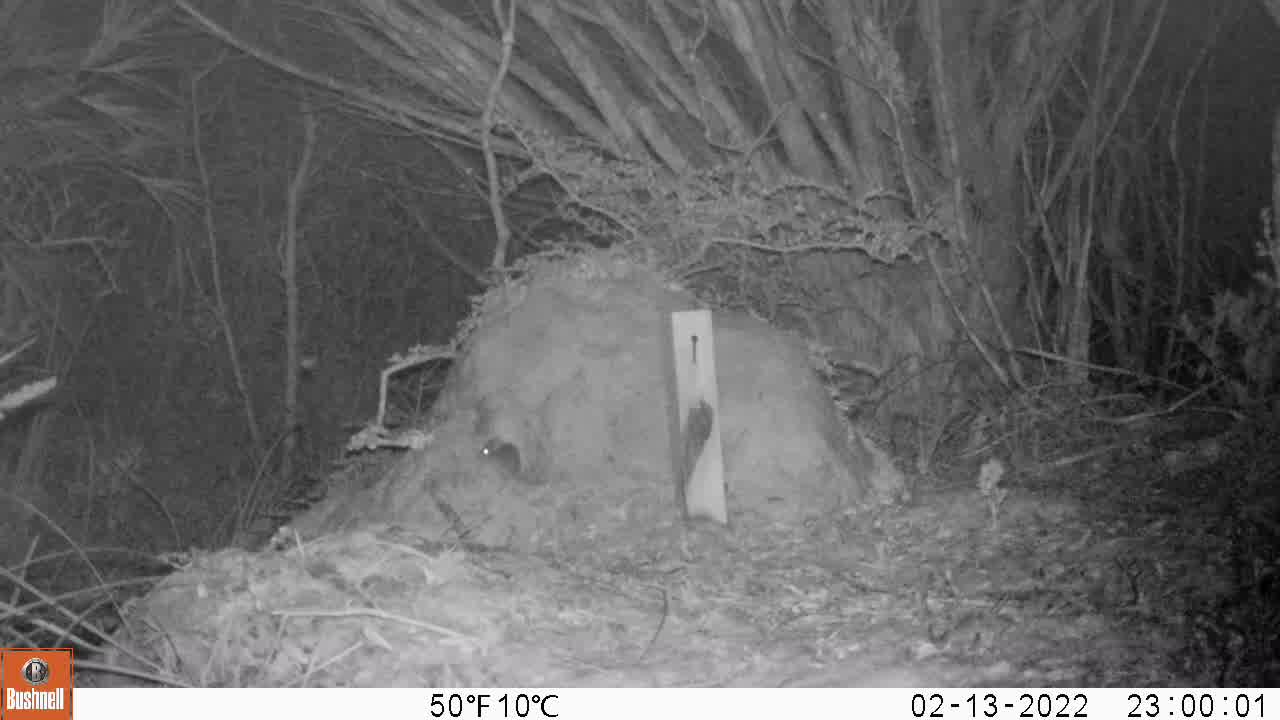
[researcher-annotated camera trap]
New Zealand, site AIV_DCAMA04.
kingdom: Animalia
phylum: Chordata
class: Mammalia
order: Rodentia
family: Muridae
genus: Mus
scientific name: Mus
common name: mouse